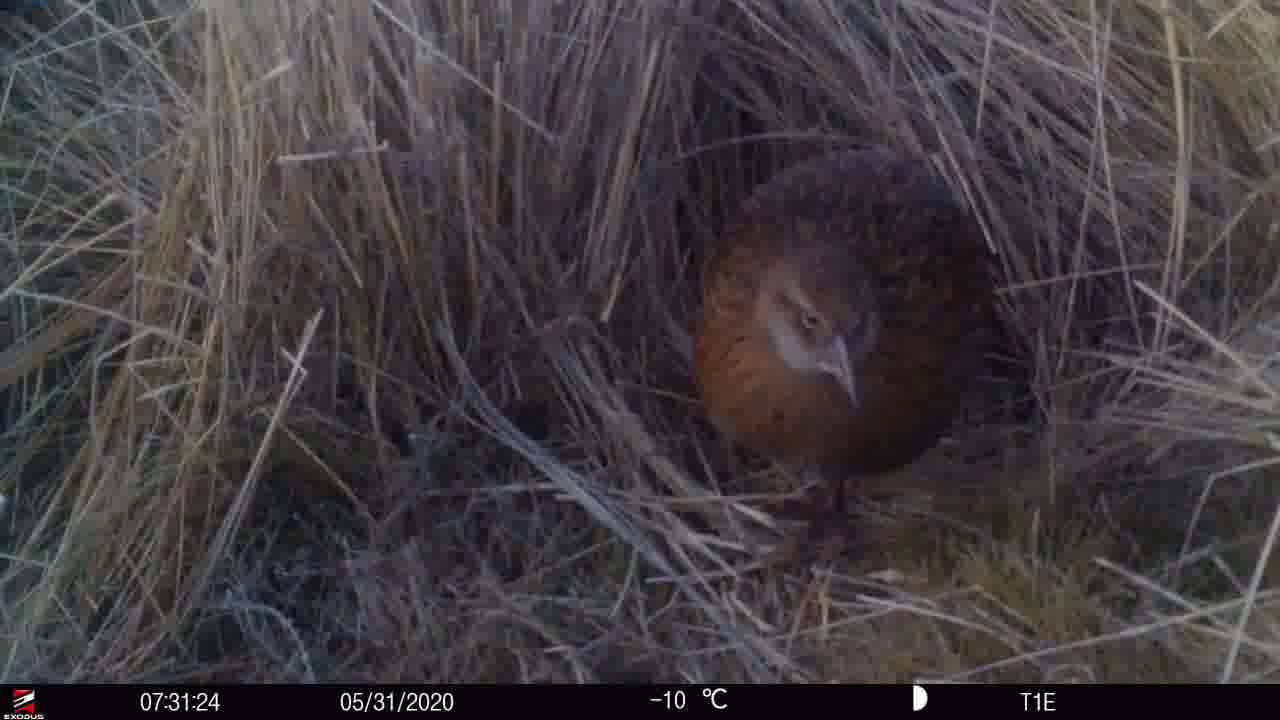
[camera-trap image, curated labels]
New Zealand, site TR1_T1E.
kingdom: Animalia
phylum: Chordata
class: Aves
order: Gruiformes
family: Rallidae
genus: Gallirallus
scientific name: Gallirallus australis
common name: weka